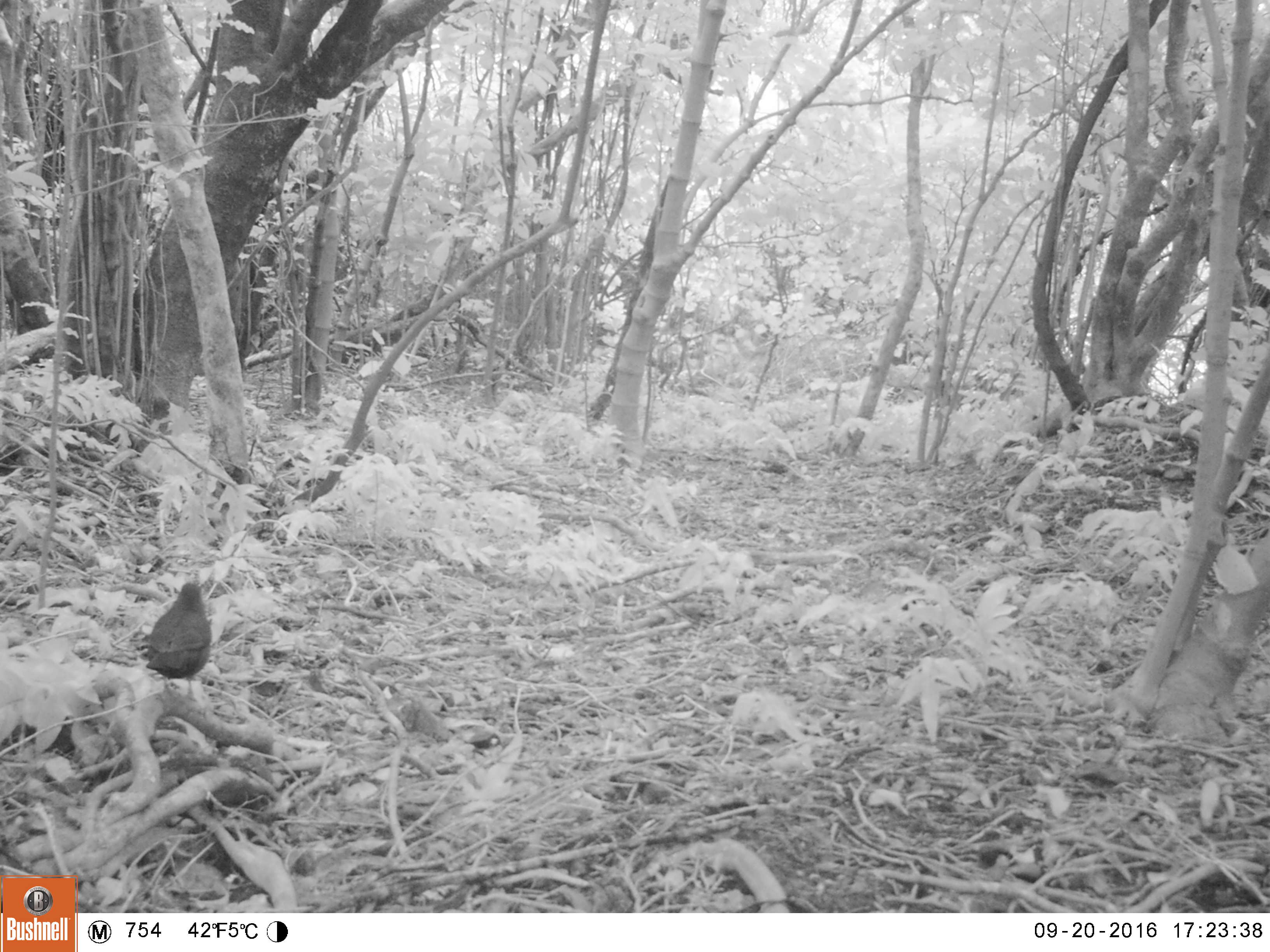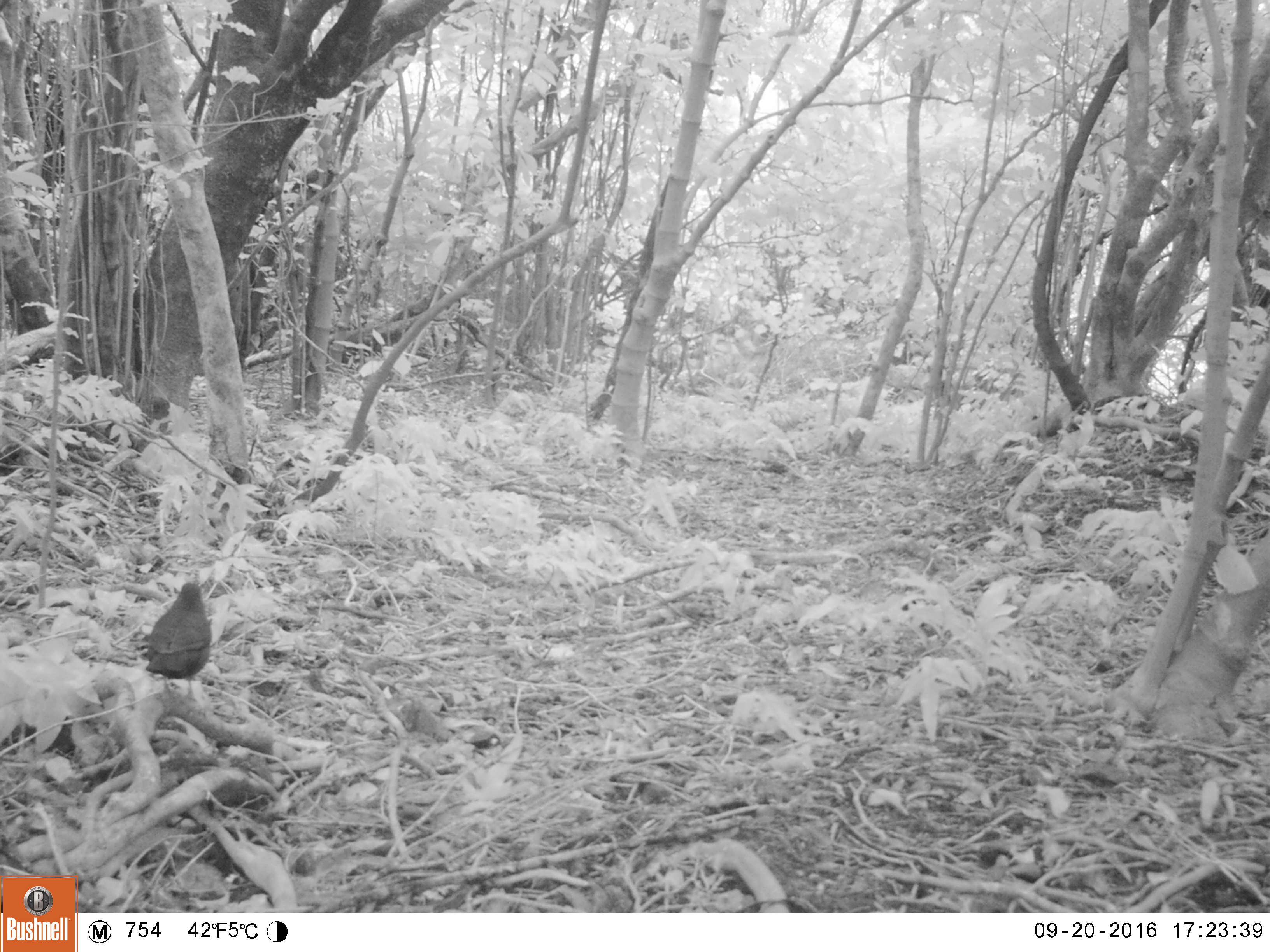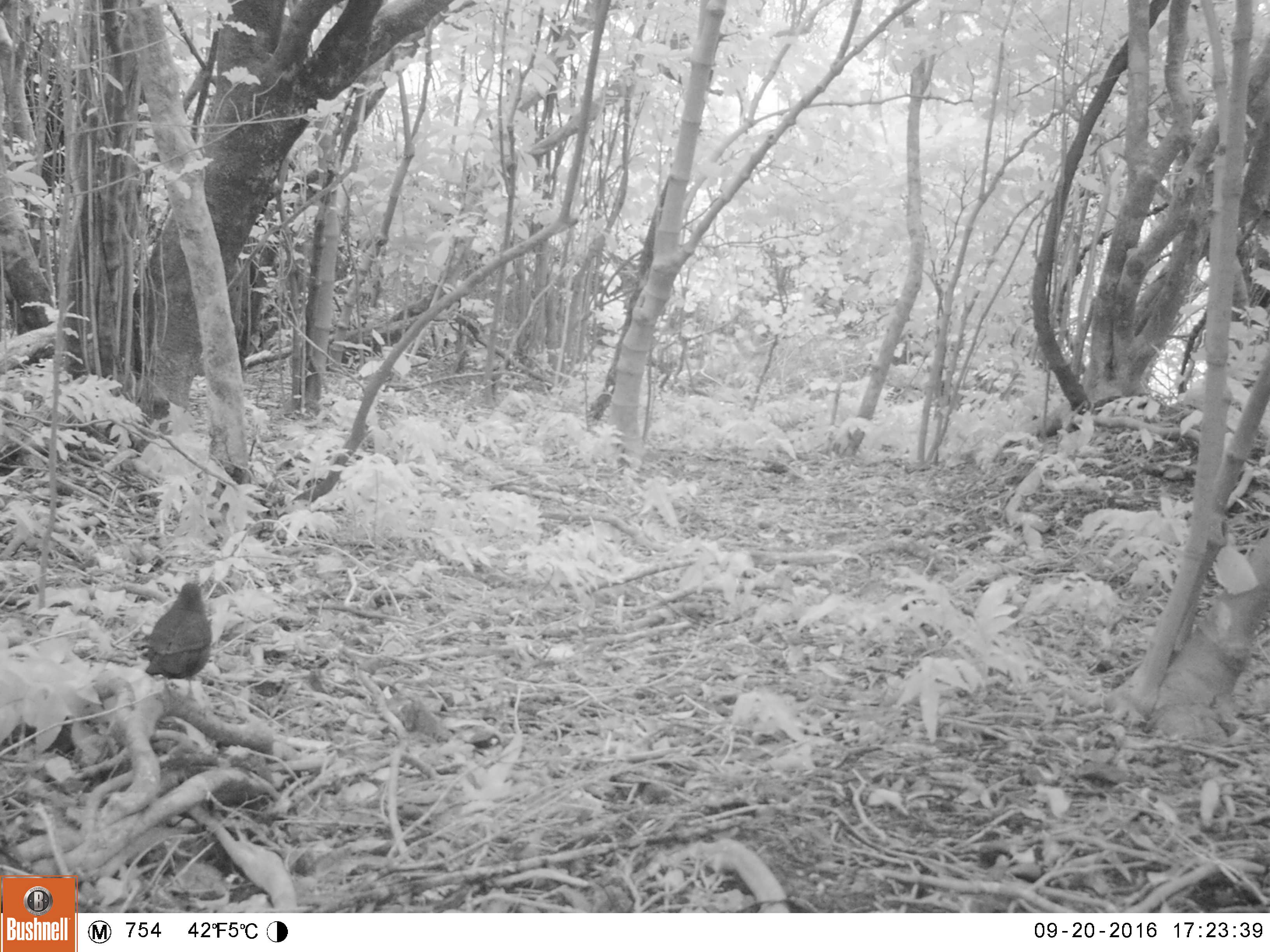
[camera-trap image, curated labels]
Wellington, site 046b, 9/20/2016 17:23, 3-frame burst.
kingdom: Animalia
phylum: Chordata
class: Aves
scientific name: Aves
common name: bird